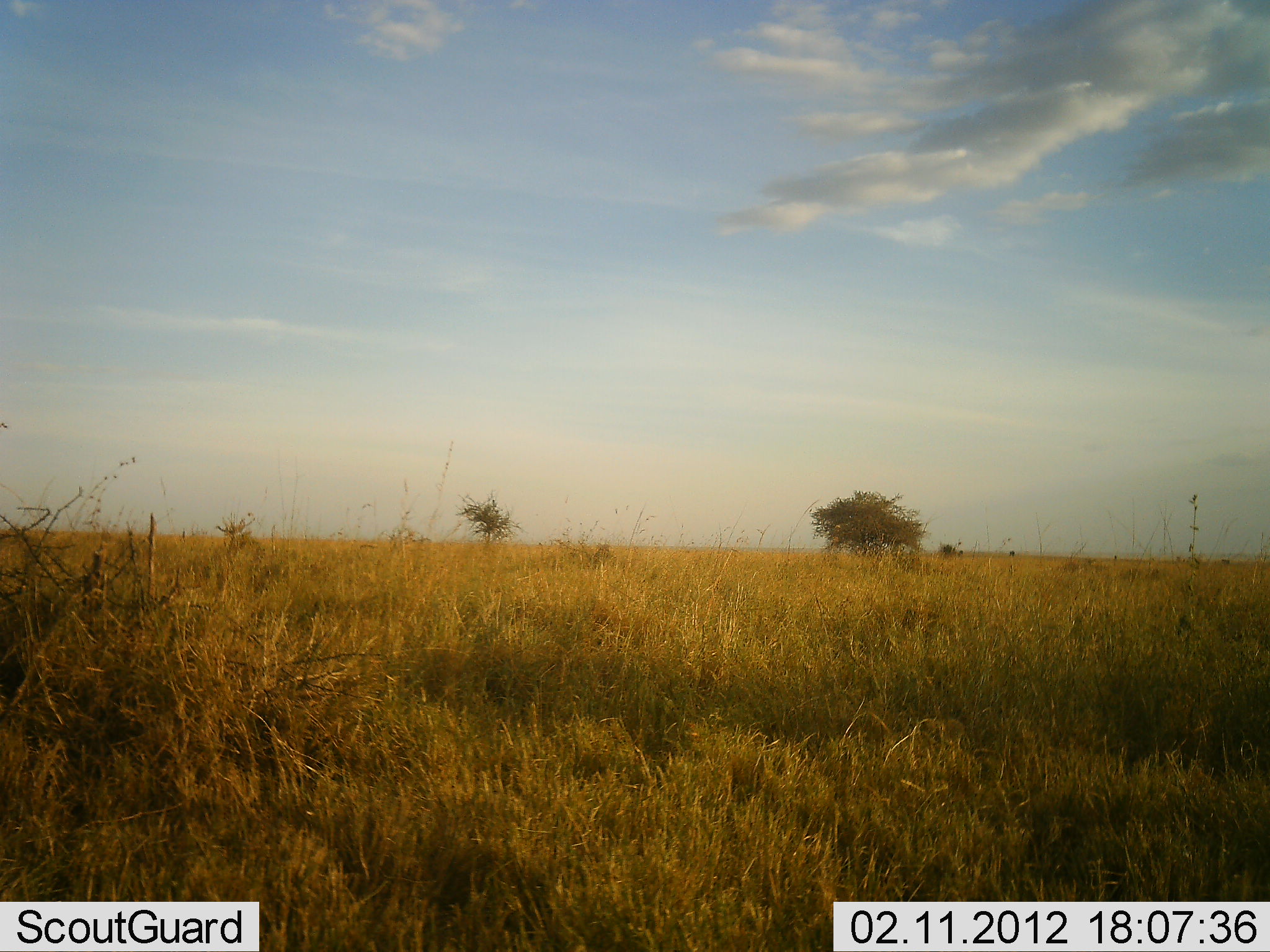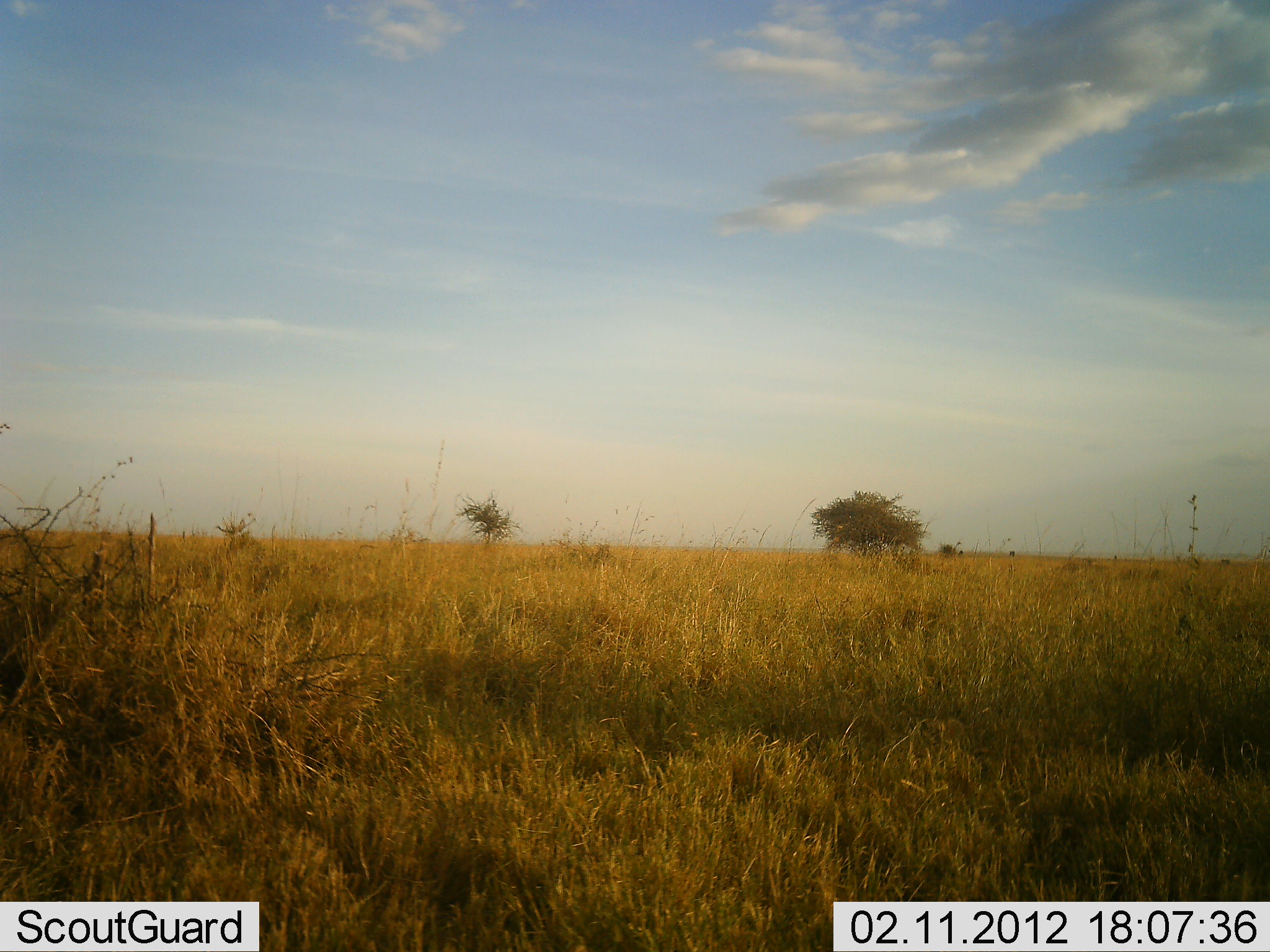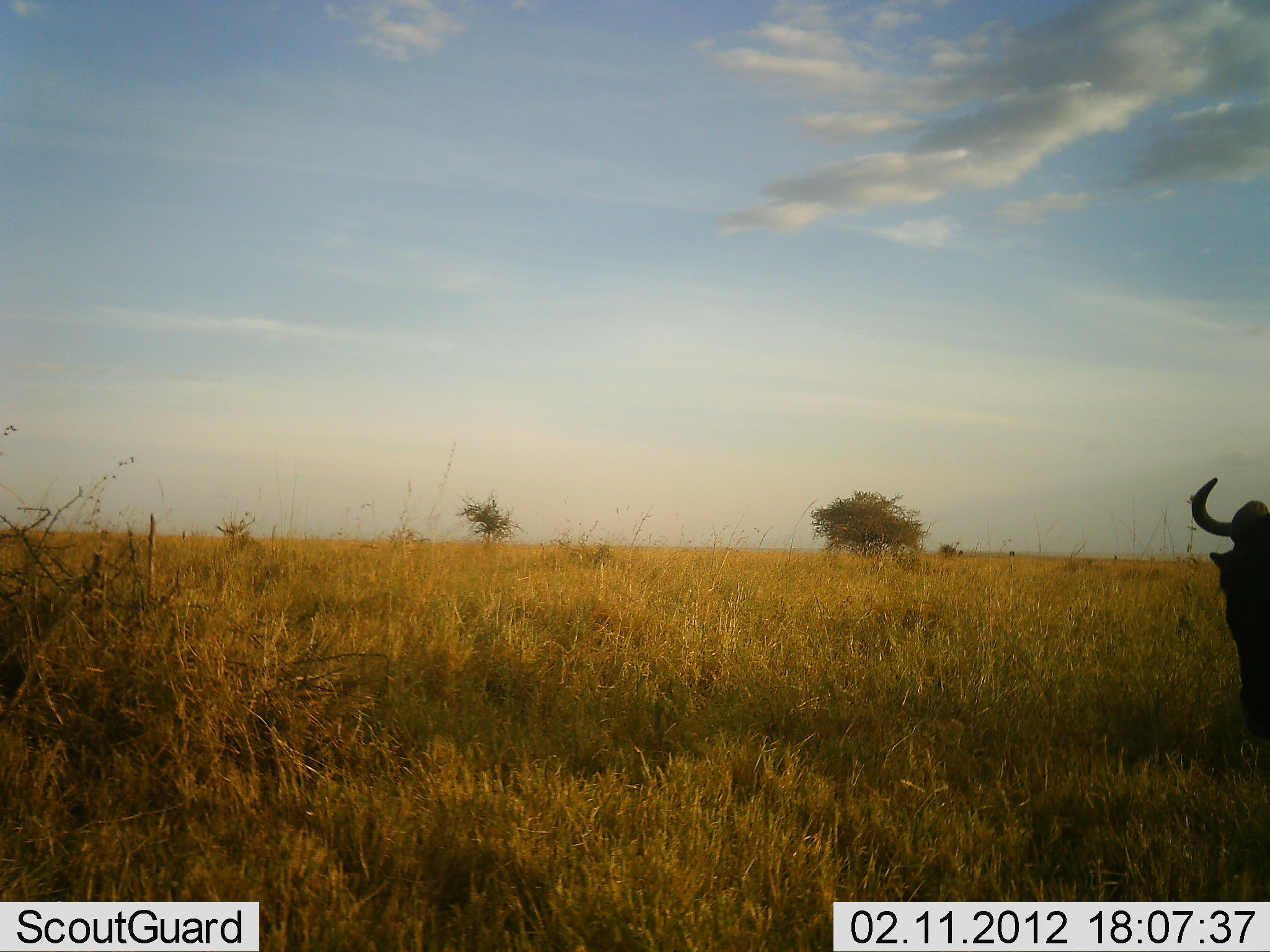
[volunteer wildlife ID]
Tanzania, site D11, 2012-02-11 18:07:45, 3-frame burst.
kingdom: Animalia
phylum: Chordata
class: Mammalia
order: Artiodactyla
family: Bovidae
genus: Connochaetes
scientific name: Connochaetes taurinus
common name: blue wildebeest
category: wildebeest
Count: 1.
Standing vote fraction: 0%.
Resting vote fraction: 0%.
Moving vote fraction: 92%.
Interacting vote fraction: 0%.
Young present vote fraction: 0%.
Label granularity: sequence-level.